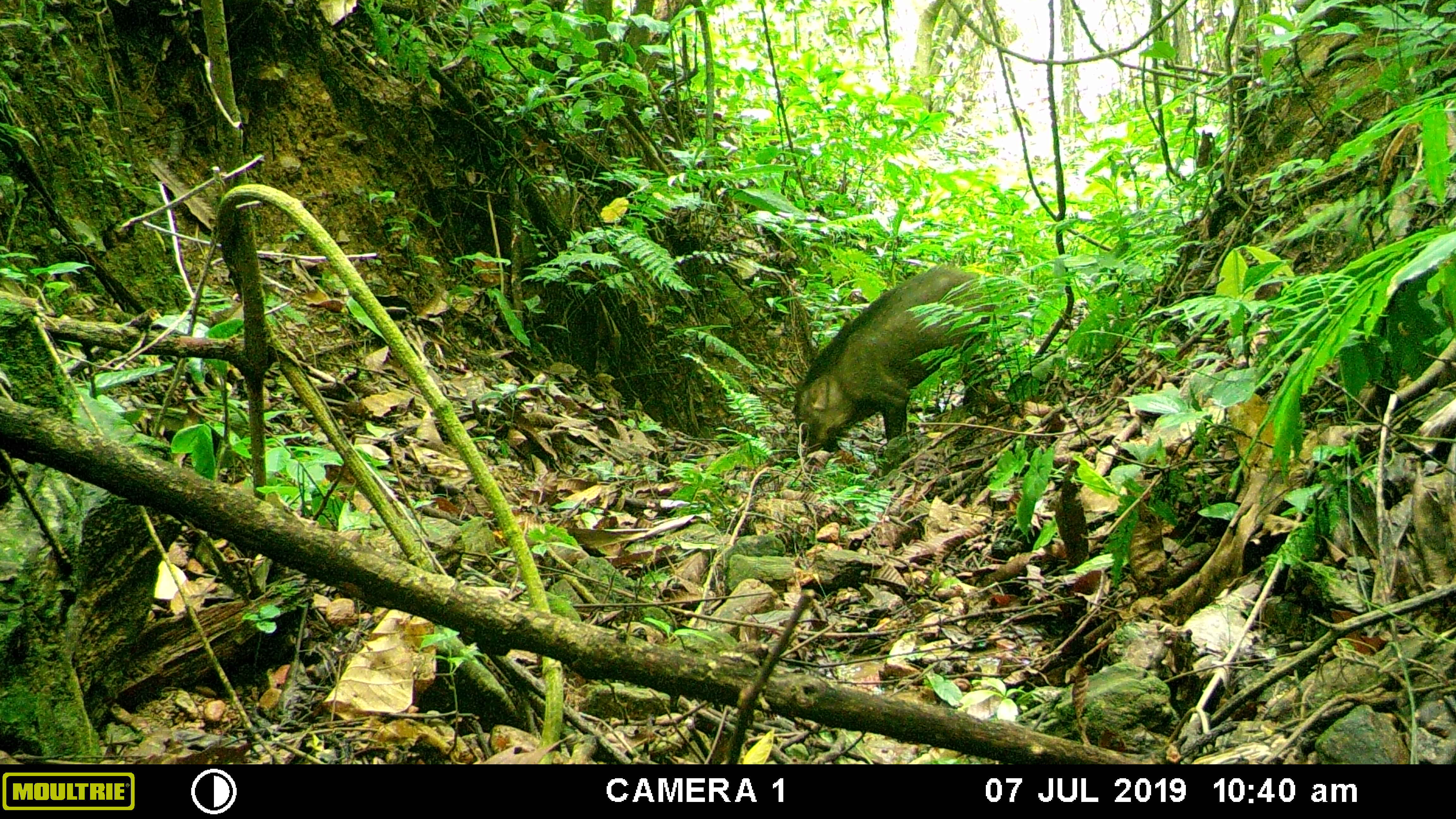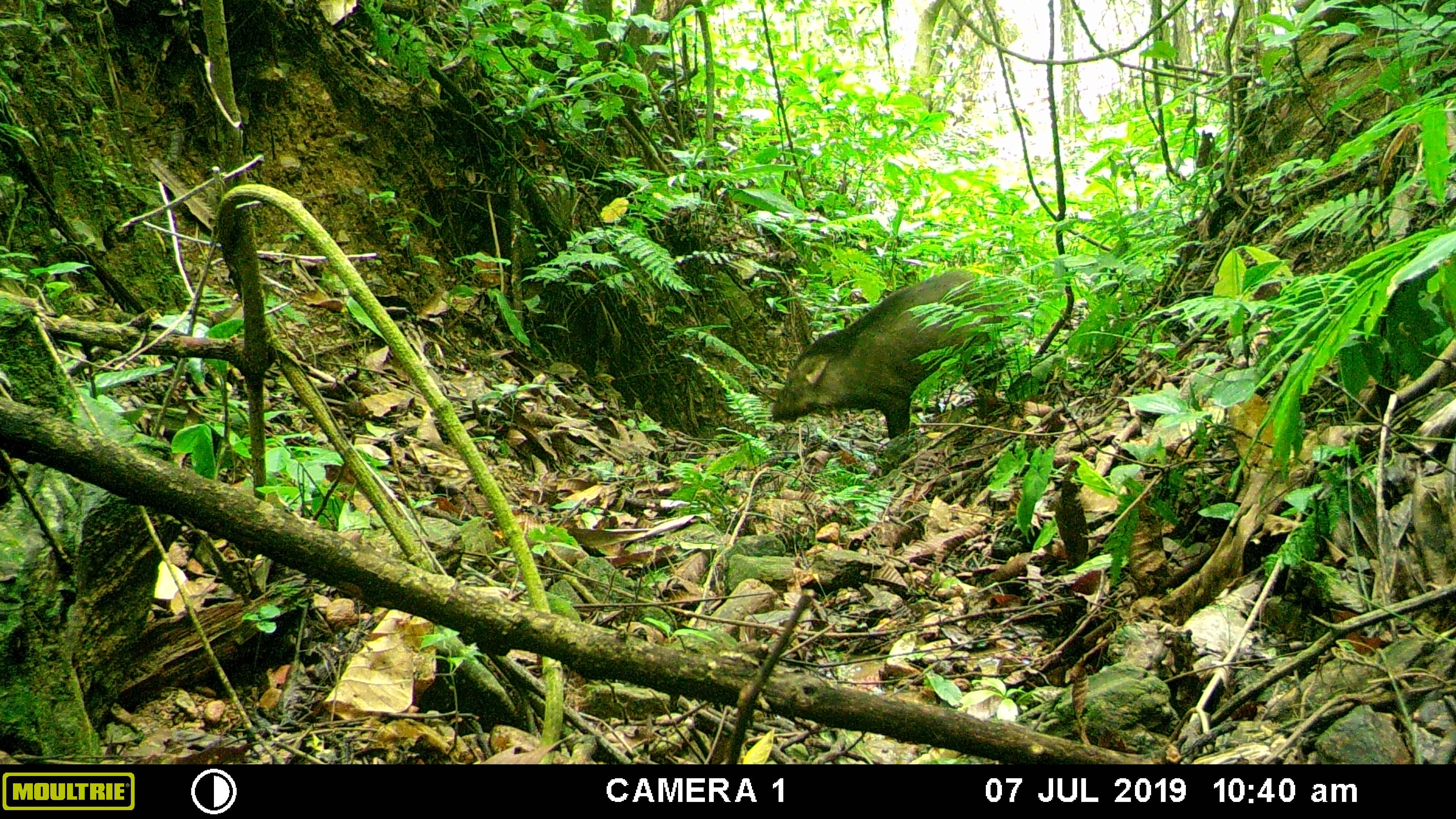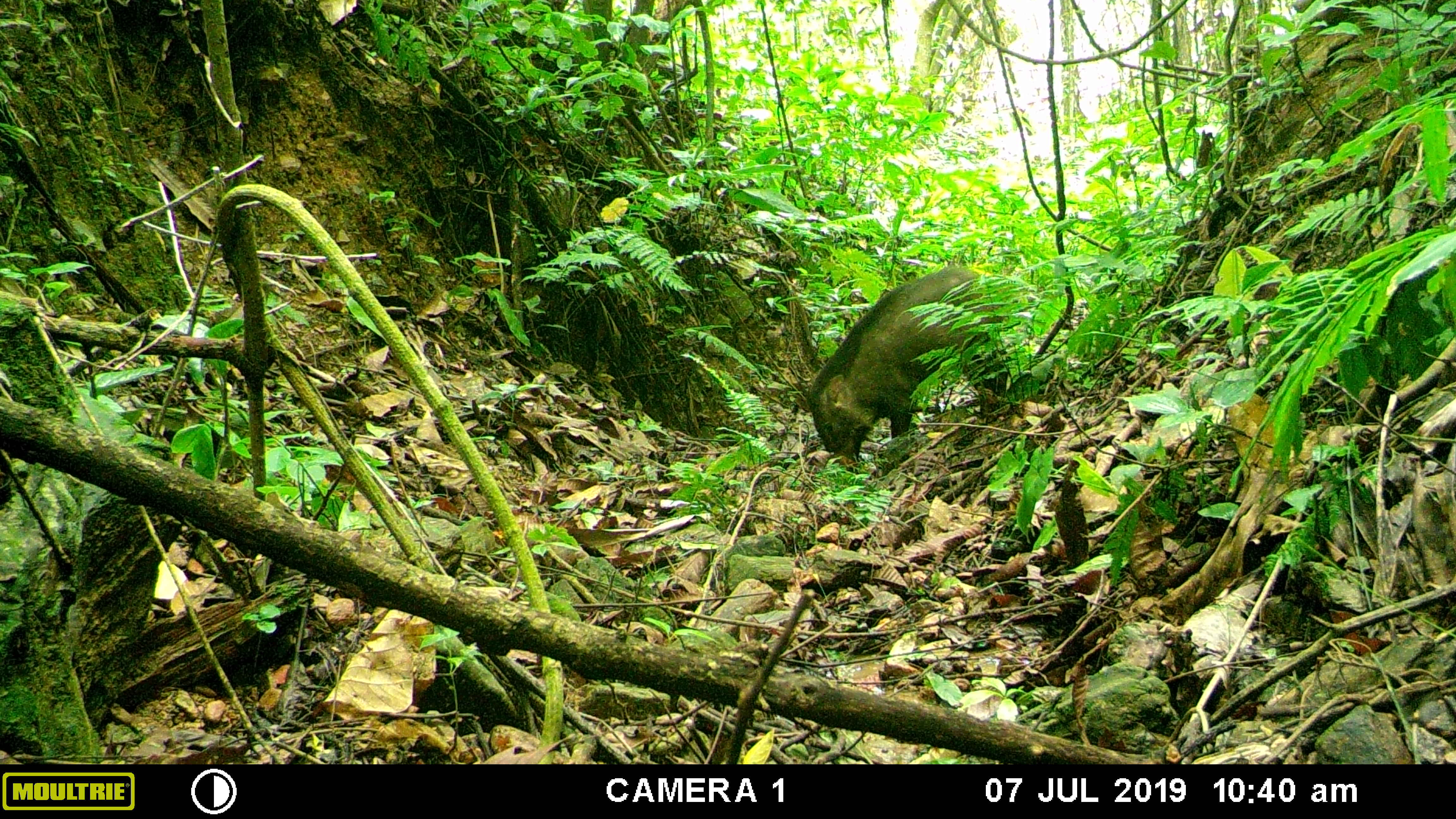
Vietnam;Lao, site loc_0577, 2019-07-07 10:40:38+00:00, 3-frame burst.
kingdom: Animalia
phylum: Chordata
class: Mammalia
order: Artiodactyla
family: Suidae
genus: Sus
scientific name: Sus scrofa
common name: eurasian wild pig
Eurasian wild pig (Sus scrofa). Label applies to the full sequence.